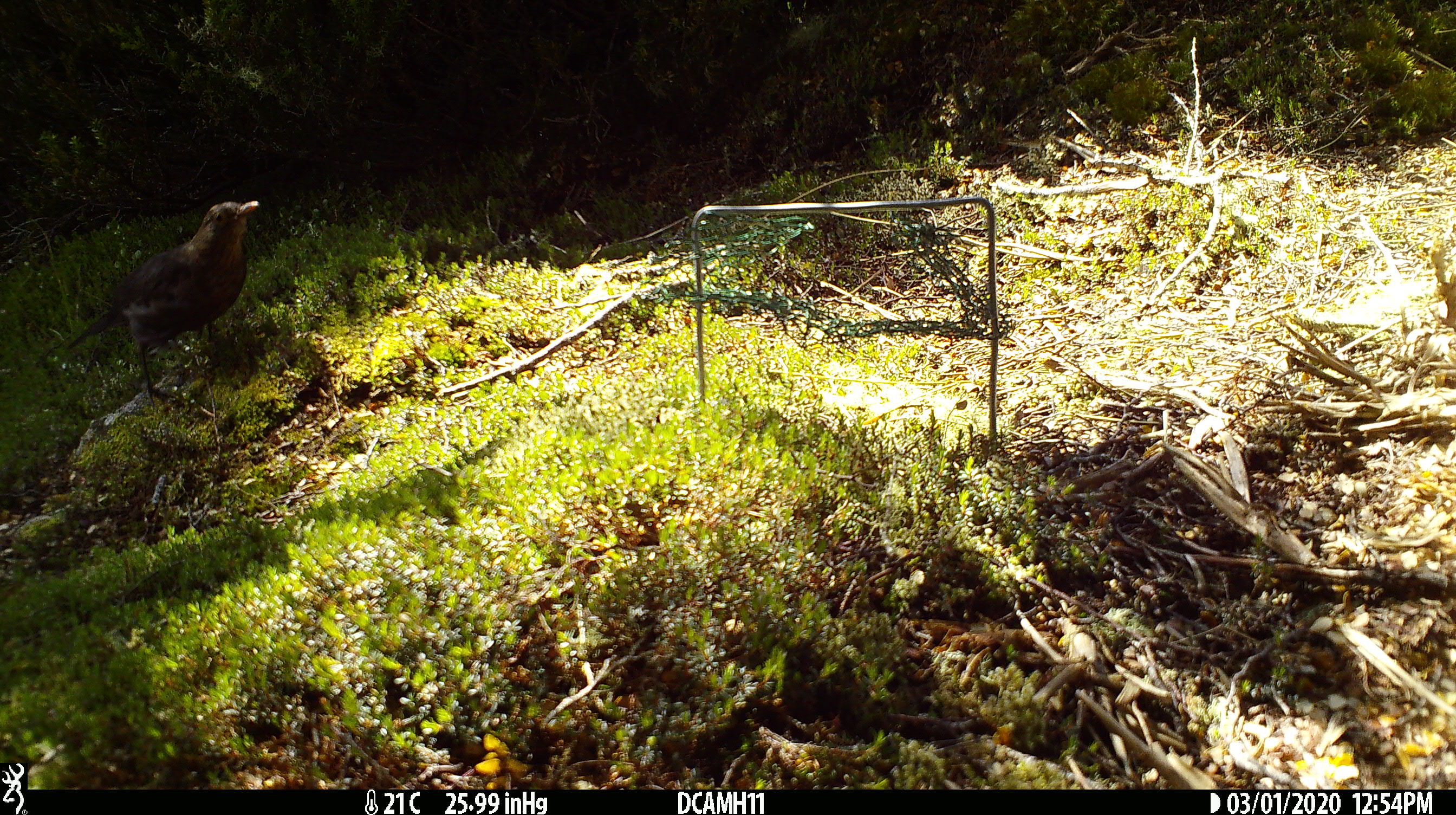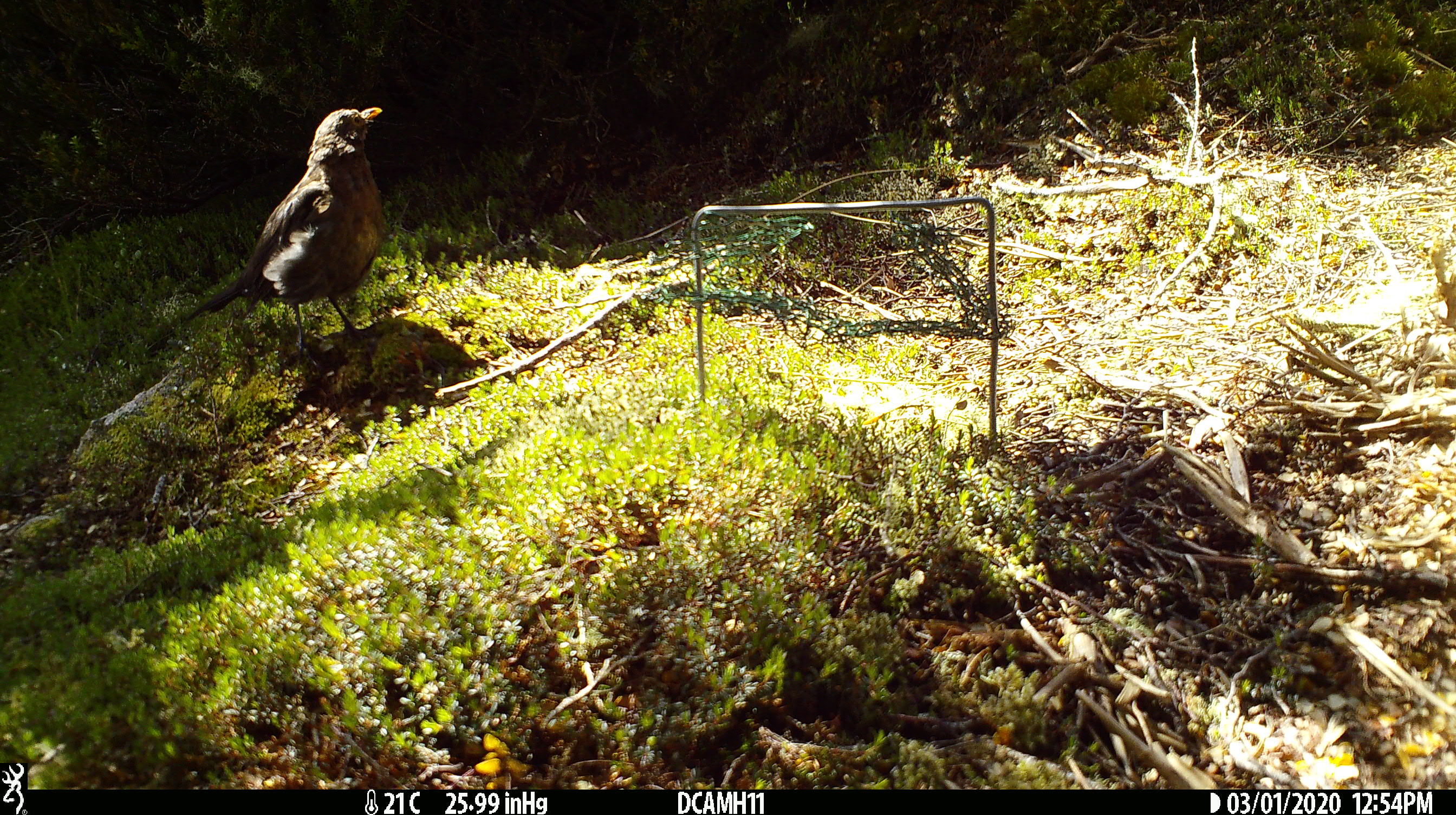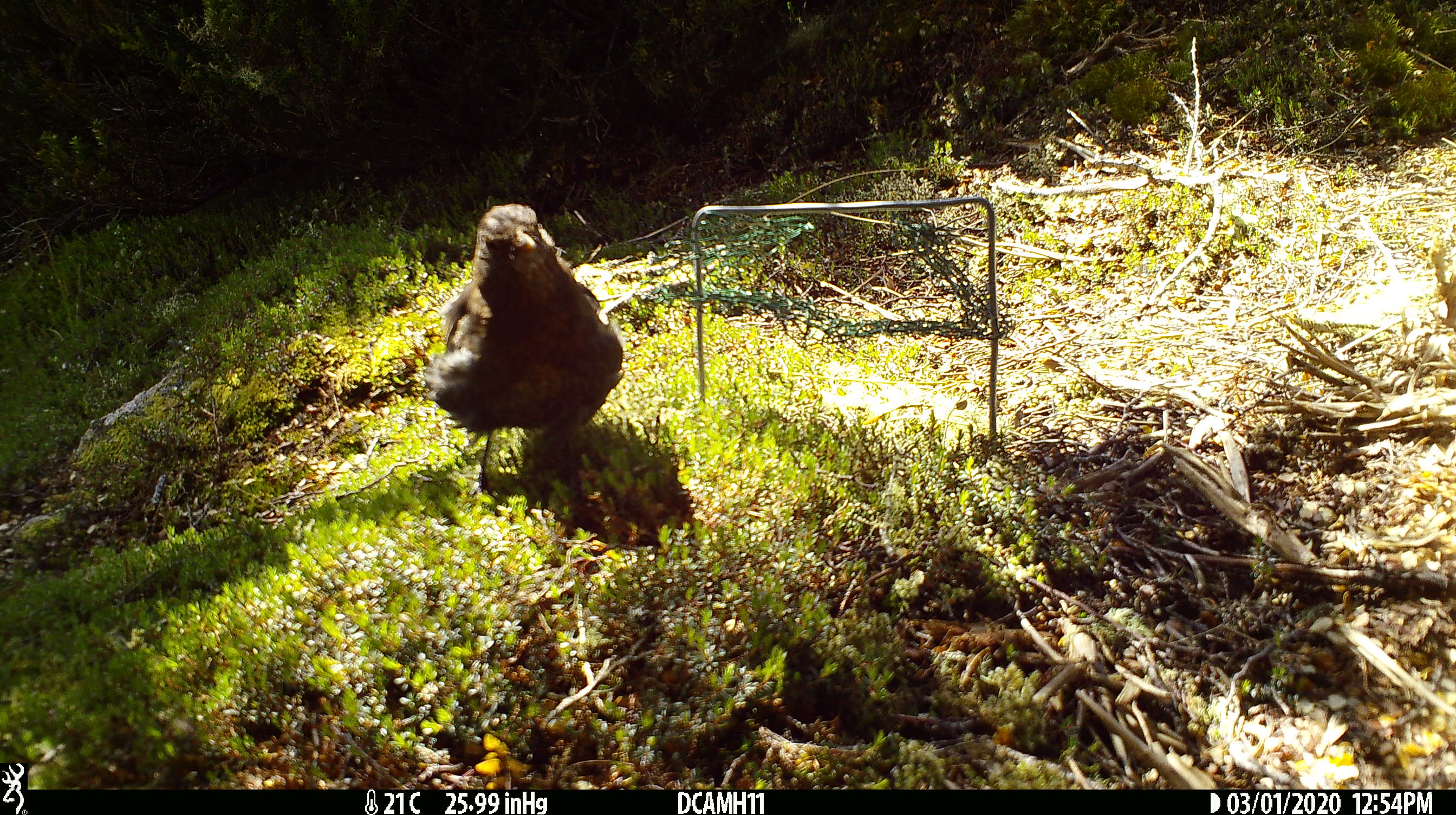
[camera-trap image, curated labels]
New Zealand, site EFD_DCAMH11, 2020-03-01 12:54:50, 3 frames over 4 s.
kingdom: Animalia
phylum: Chordata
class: Aves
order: Passeriformes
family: Turdidae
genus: Turdus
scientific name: Turdus merula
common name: eurasian blackbird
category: blackbird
Blackbird (eurasian blackbird) (Turdus merula).